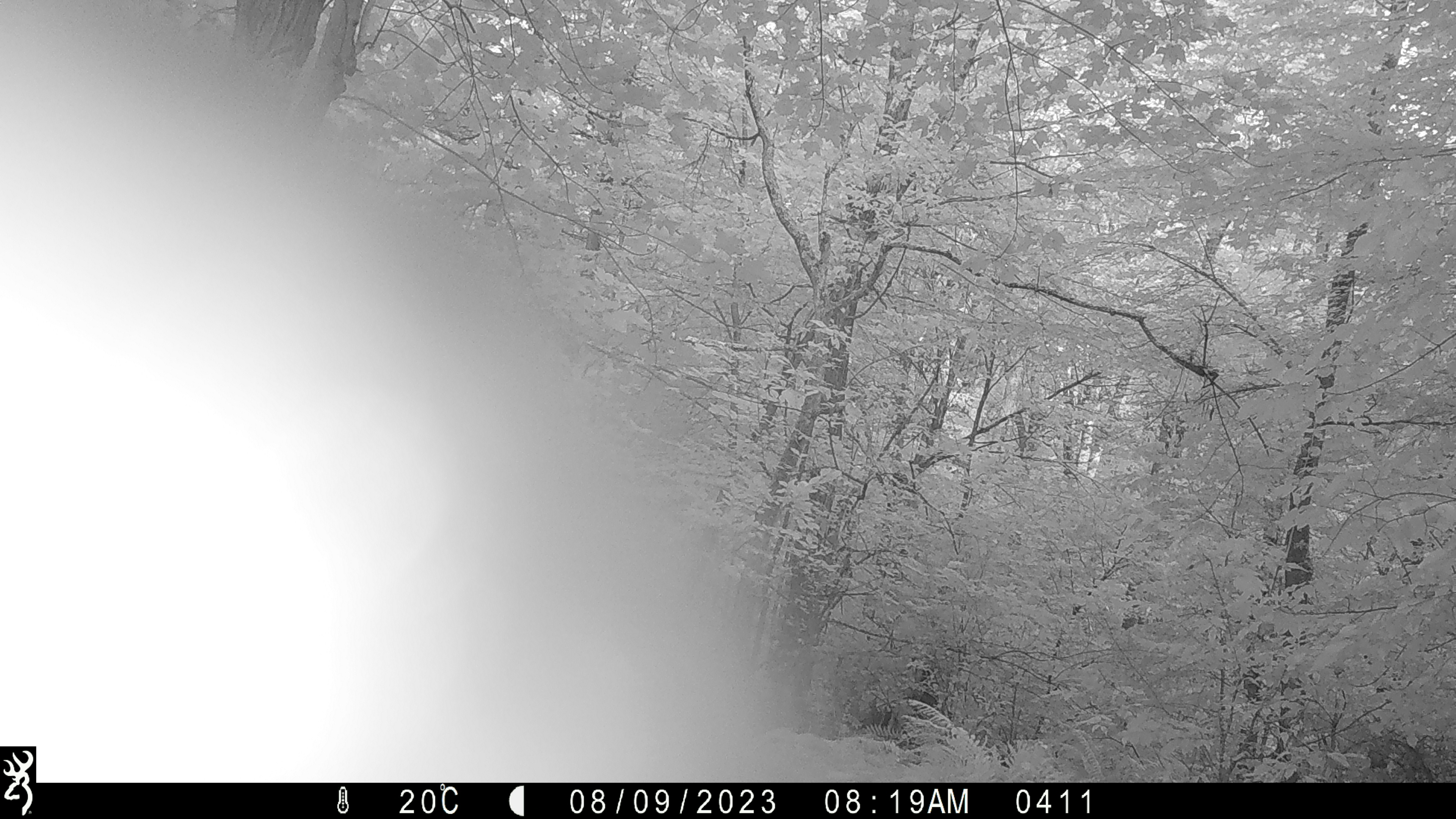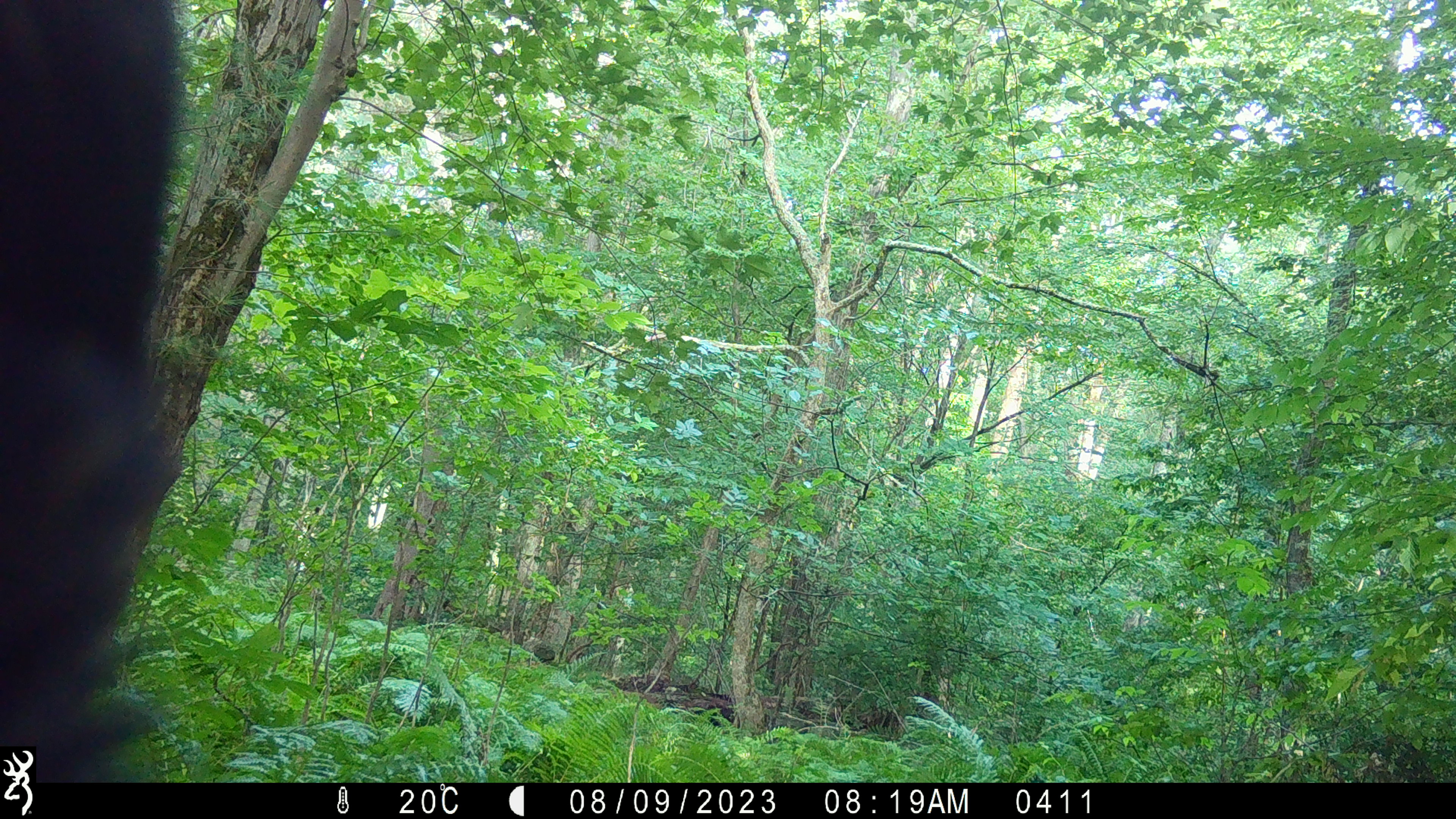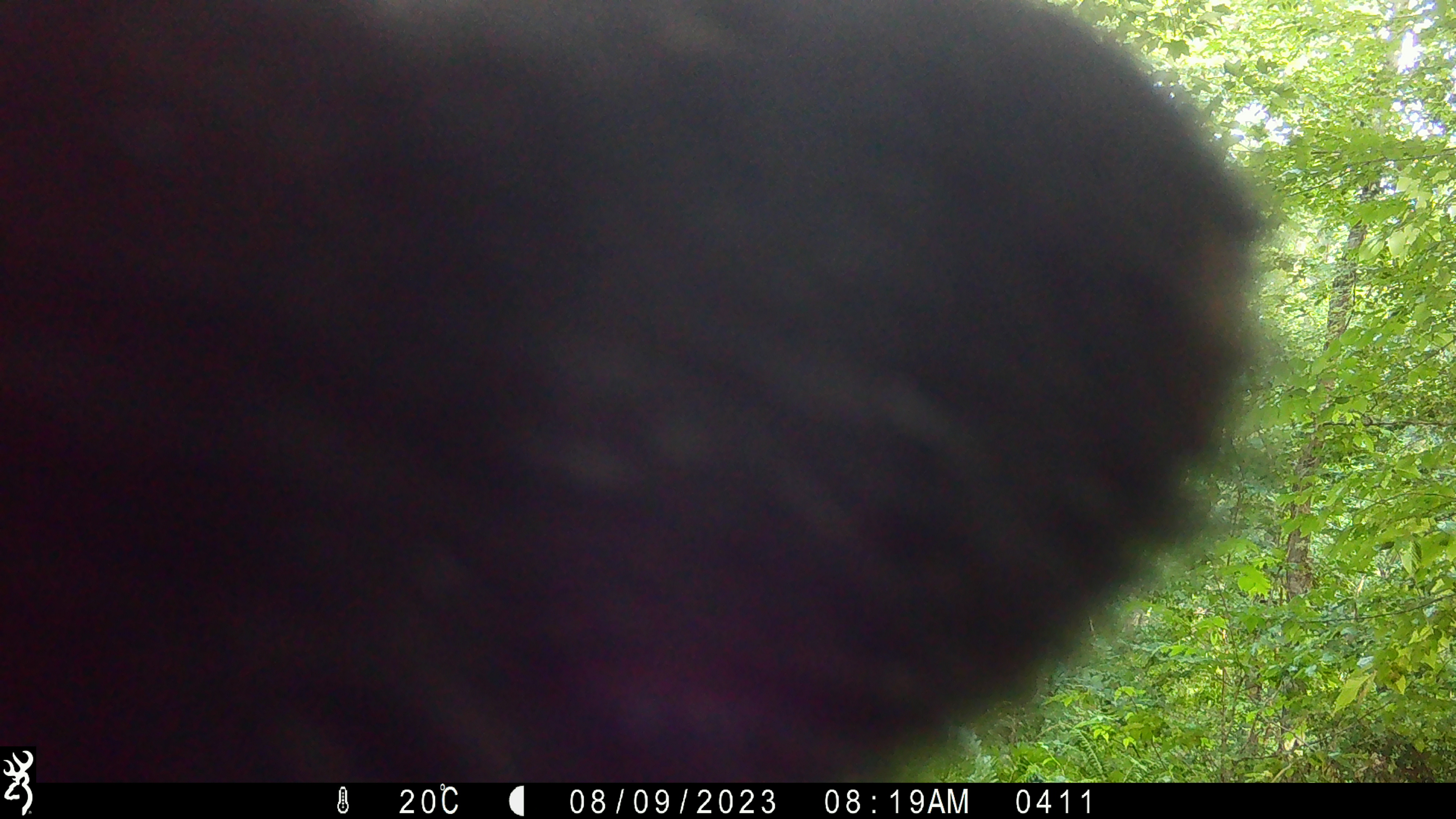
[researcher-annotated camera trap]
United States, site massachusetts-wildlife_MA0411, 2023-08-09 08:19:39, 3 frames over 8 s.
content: unidentified animal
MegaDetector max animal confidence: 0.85